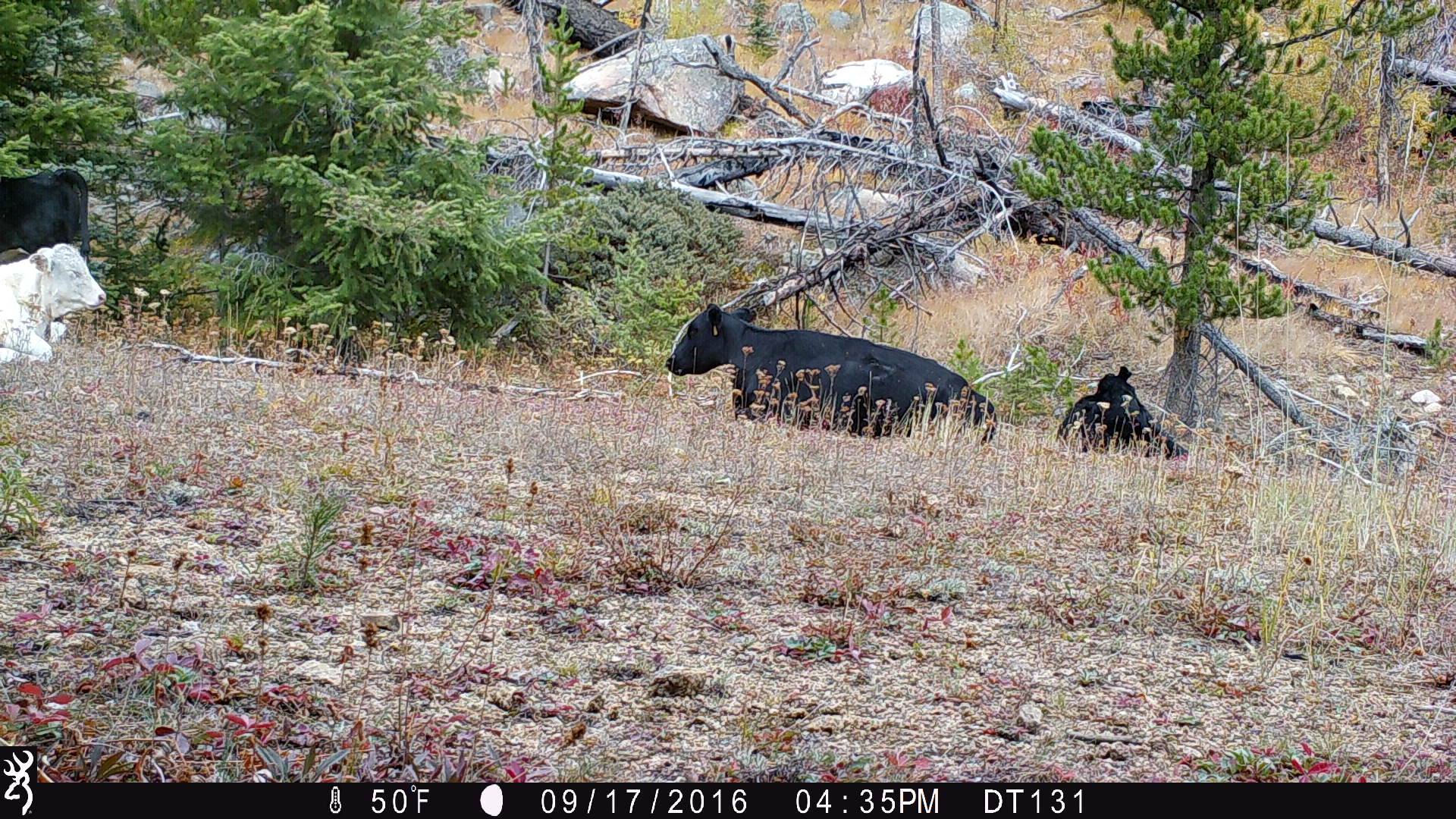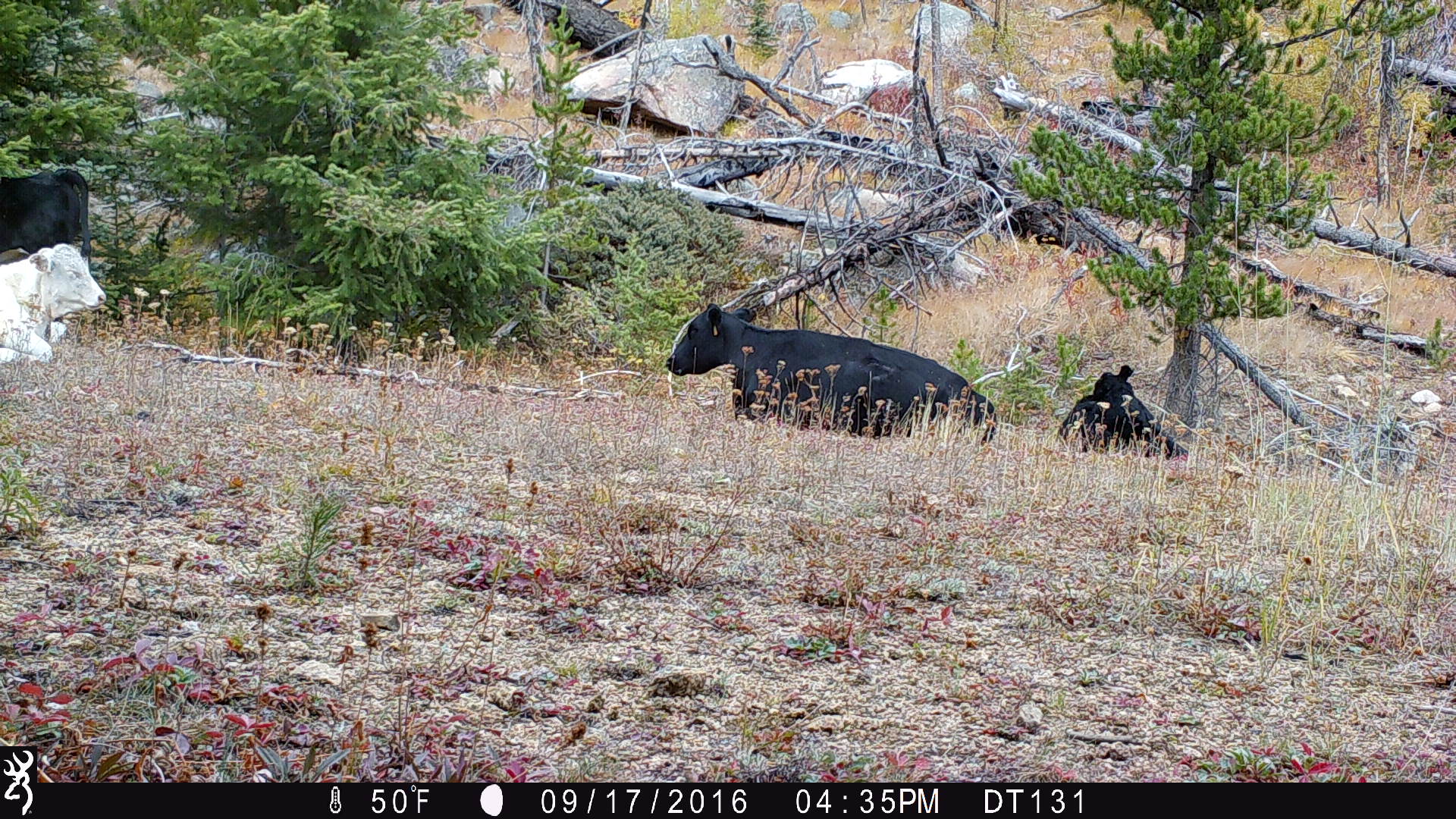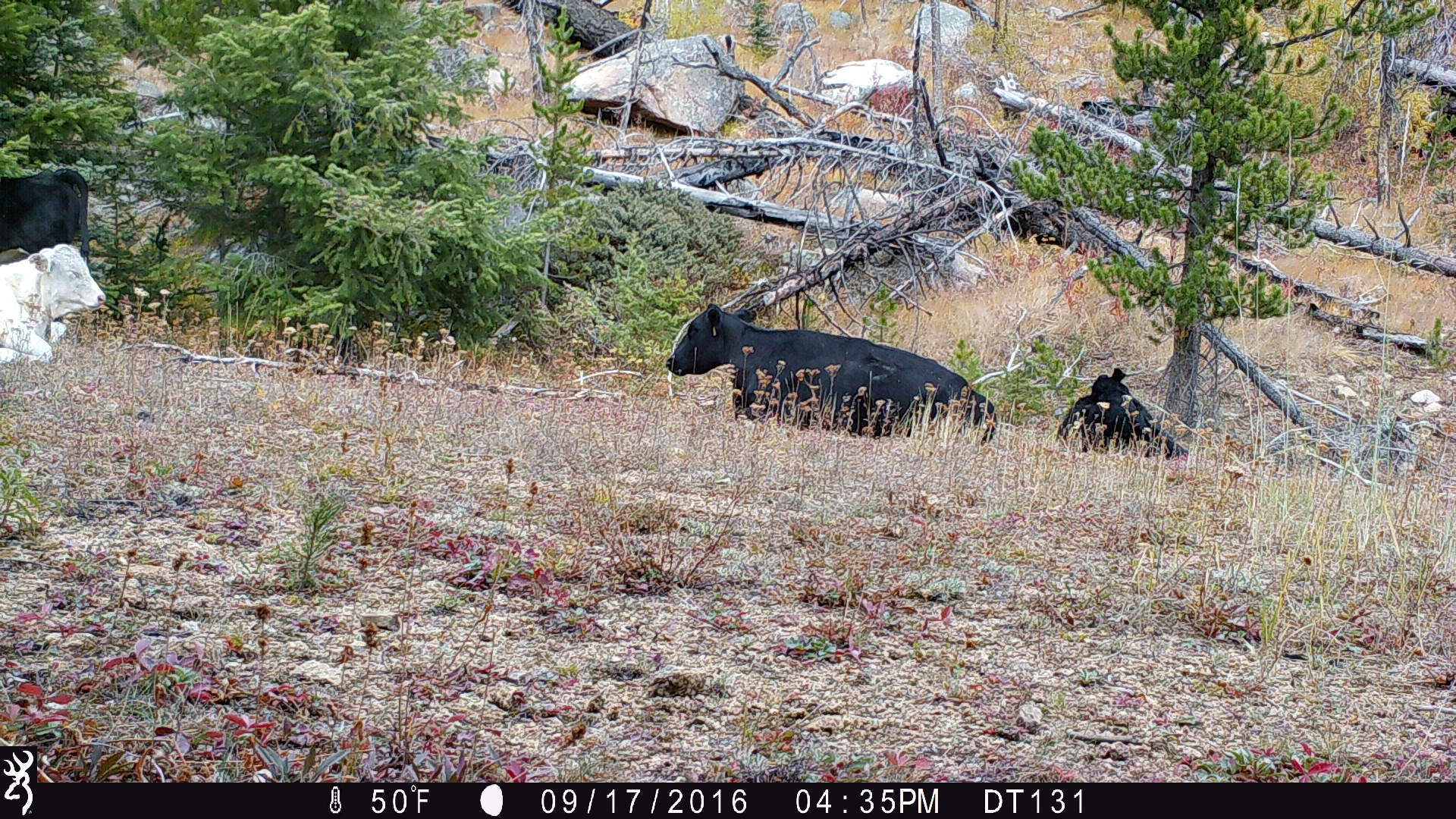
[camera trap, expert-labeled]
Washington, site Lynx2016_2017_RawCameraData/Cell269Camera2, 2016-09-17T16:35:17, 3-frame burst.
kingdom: Animalia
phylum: Chordata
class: Mammalia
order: Artiodactyla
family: Bovidae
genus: Bos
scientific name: Bos taurus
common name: domestic cattle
Domestic cattle (Bos taurus). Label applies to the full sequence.